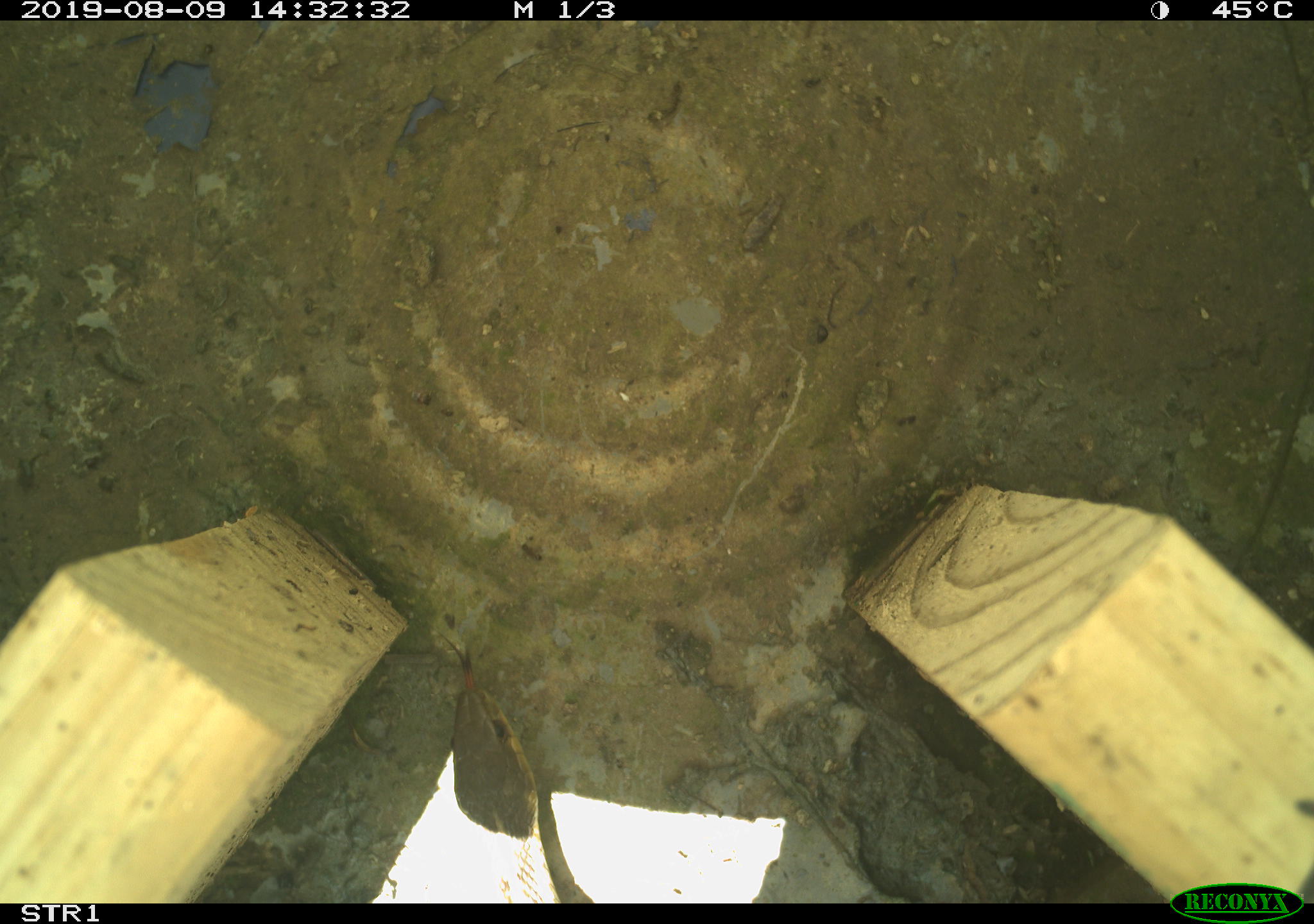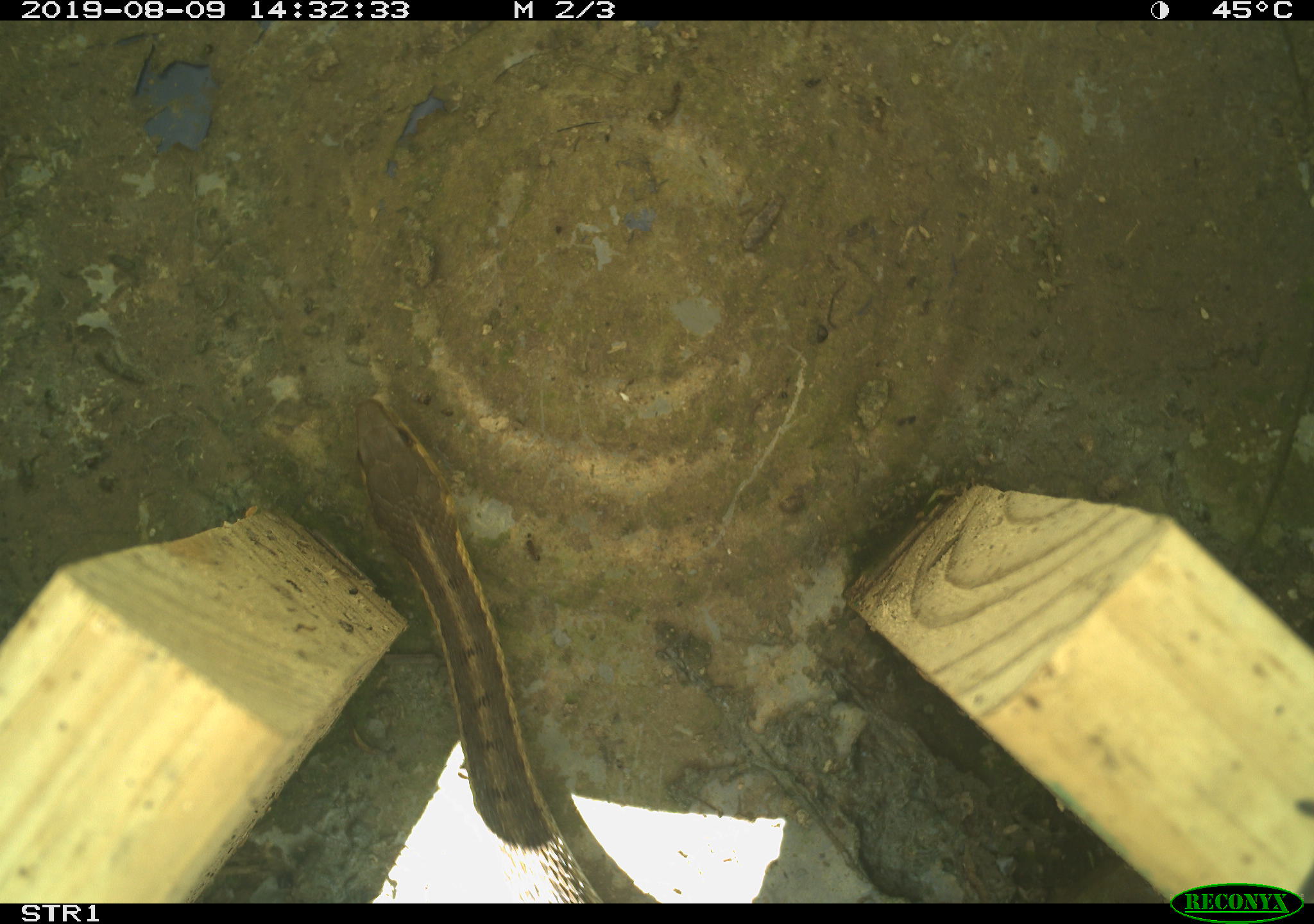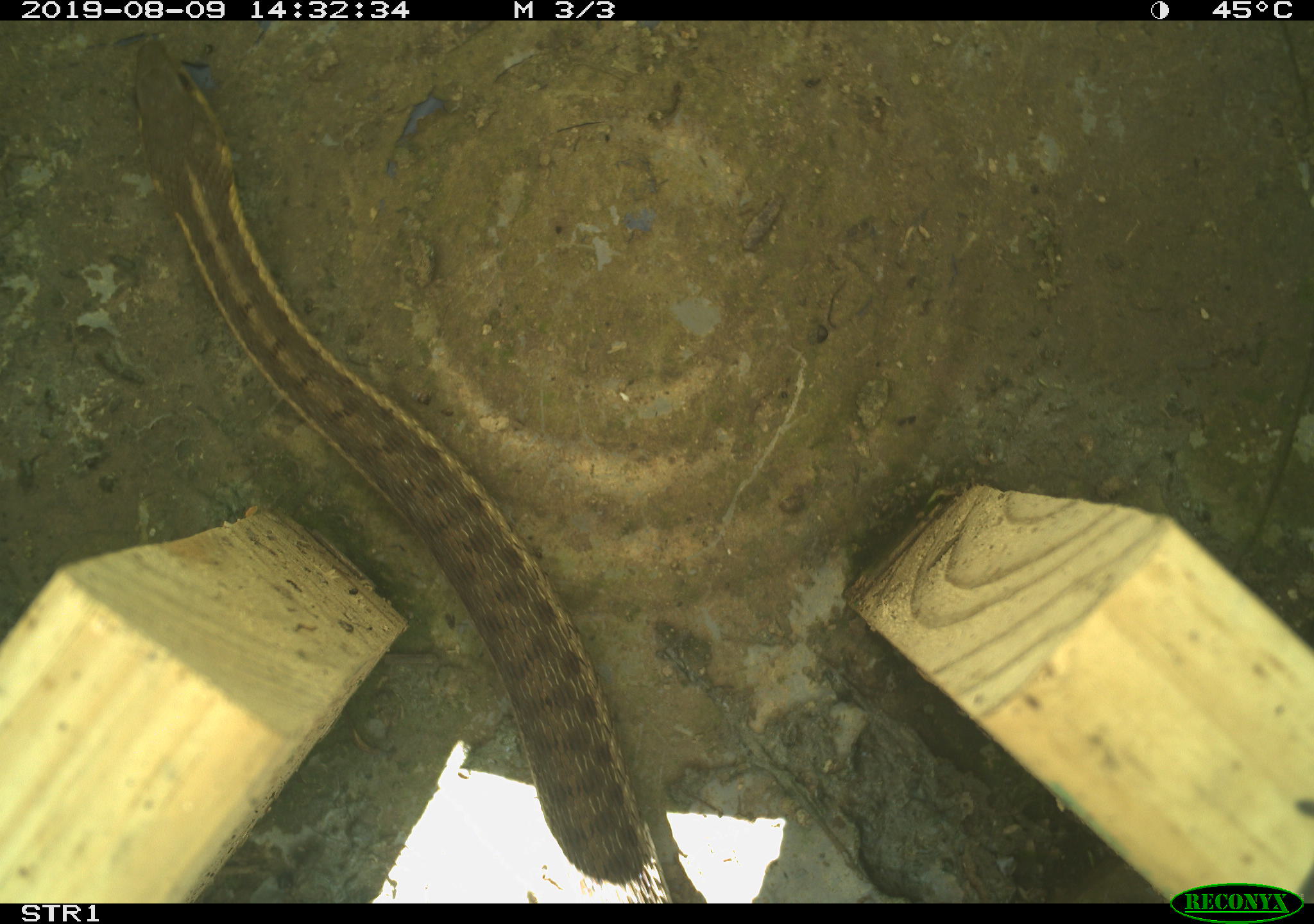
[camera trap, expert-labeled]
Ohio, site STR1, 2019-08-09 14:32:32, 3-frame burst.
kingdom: Animalia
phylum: Chordata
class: Reptilia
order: Squamata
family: Colubridae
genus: Thamnophis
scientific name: Thamnophis sirtalis sirtalis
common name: eastern gartersnake